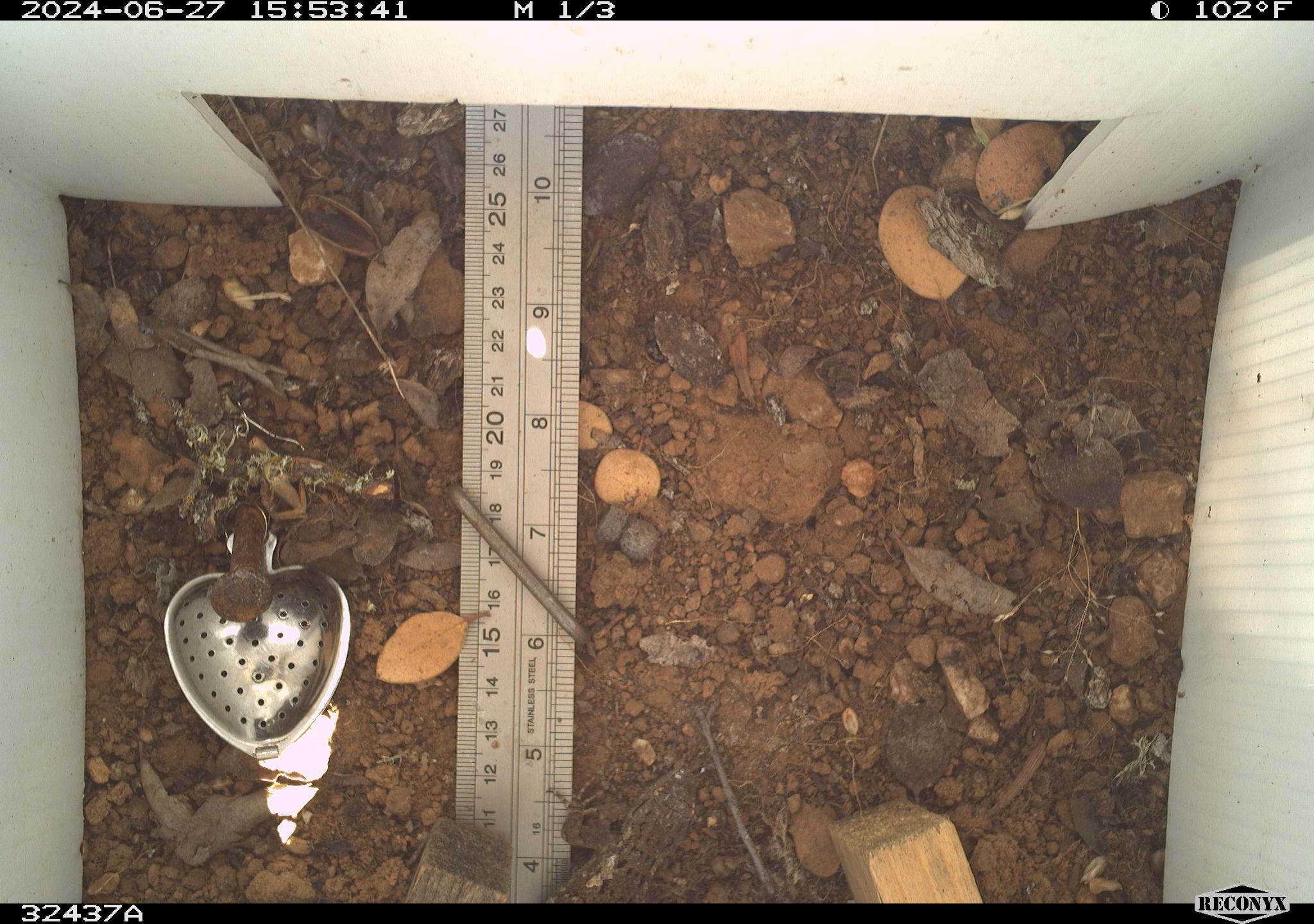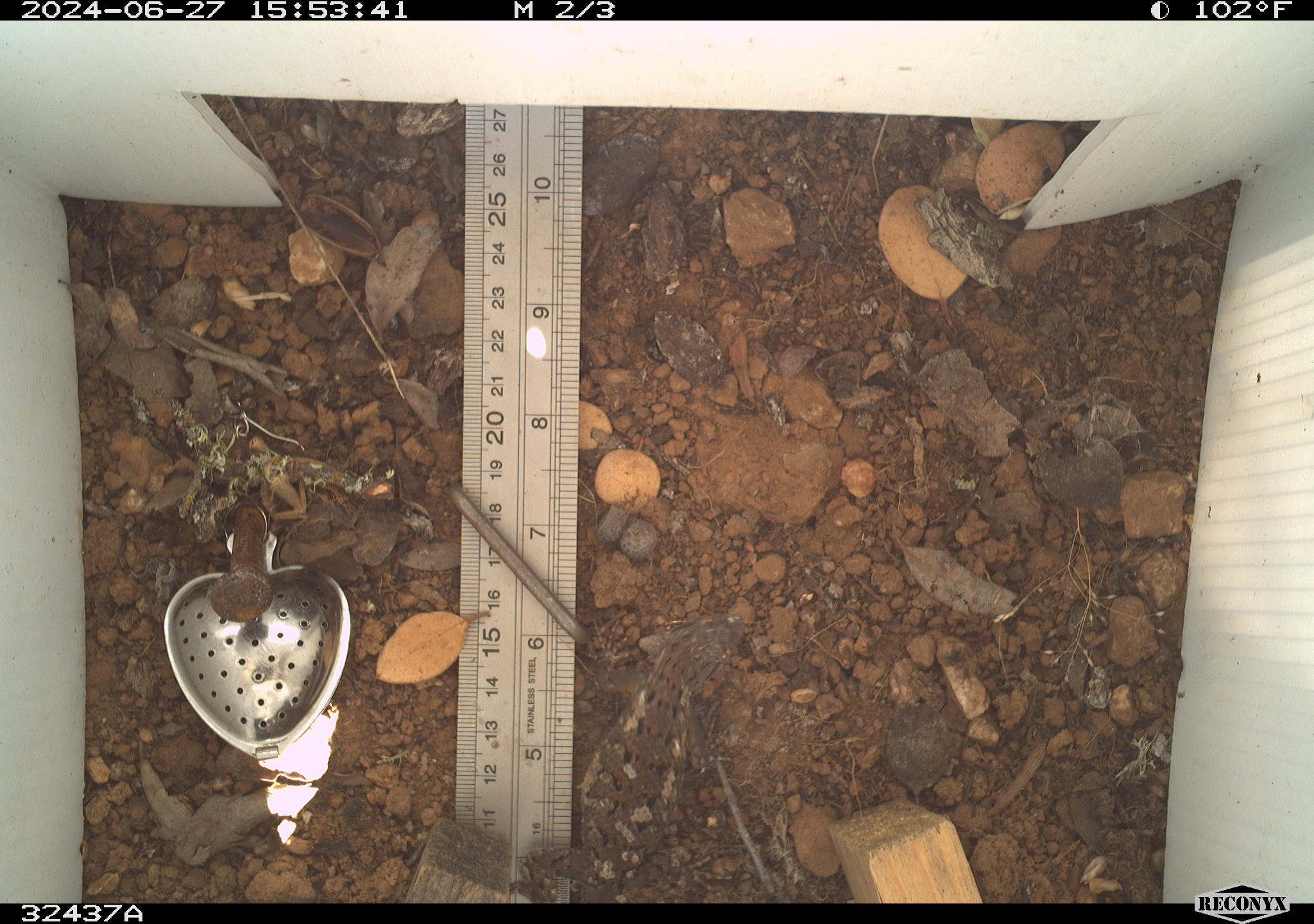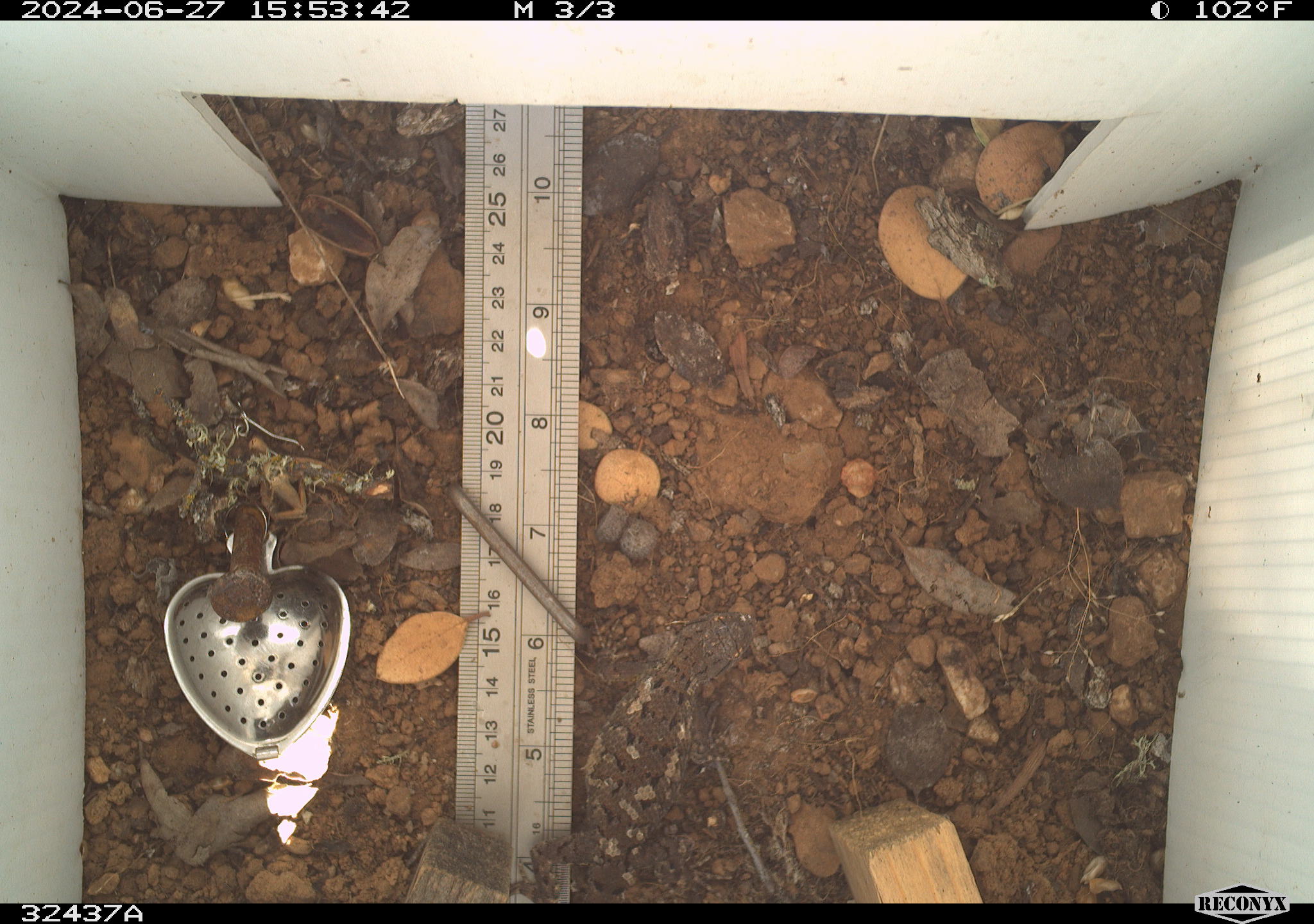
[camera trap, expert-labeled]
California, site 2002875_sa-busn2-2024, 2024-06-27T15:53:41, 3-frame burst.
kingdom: Animalia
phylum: Chordata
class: Reptilia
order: Squamata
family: Phrynosomatidae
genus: Sceloporus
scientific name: Sceloporus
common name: spiny lizards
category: sceloporus species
Sceloporus species (spiny lizards) (Sceloporus).